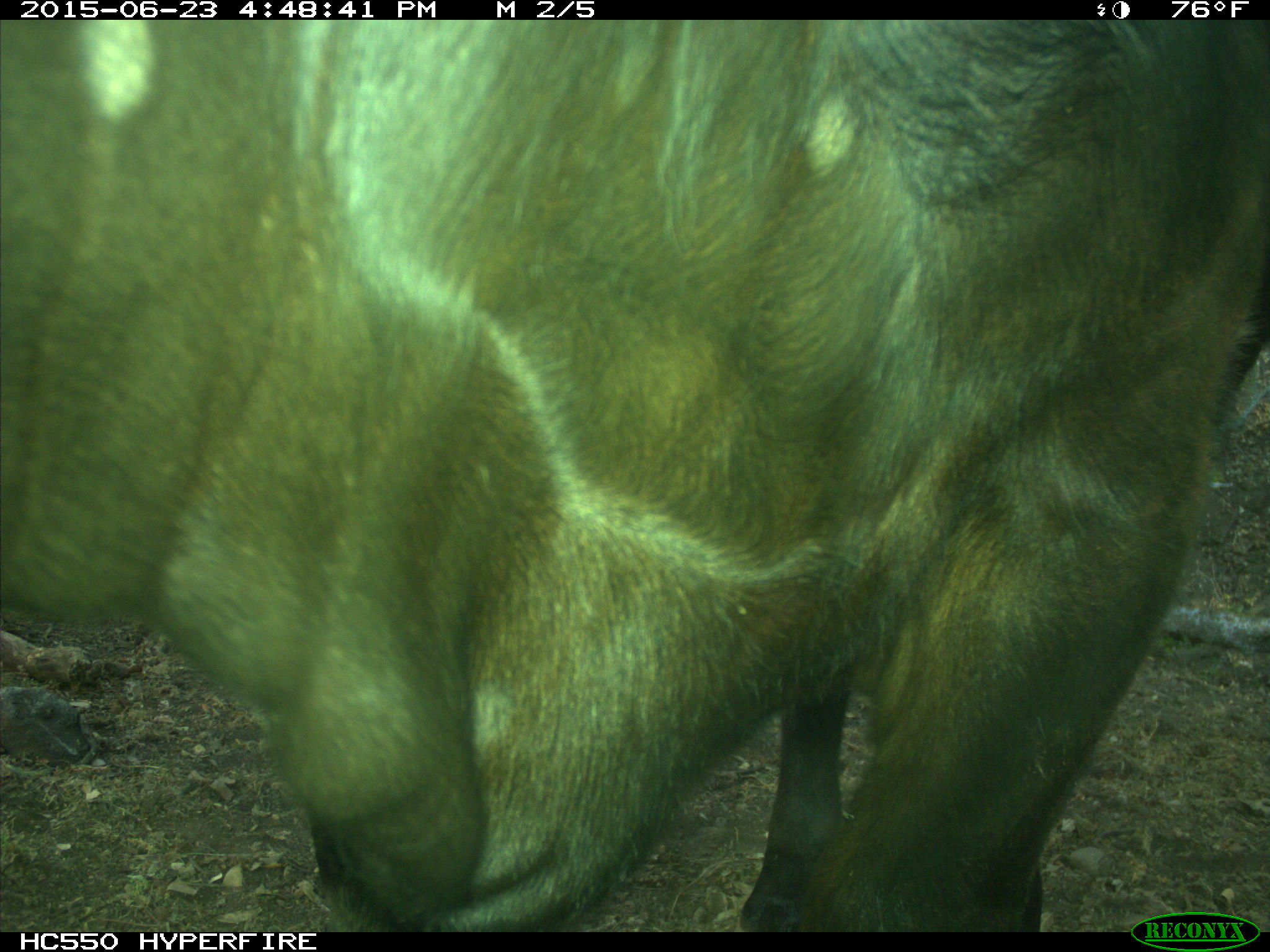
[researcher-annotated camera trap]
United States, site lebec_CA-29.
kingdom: Animalia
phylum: Chordata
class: Mammalia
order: Artiodactyla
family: Bovidae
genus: Bos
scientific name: Bos taurus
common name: domestic cow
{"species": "Bos taurus (domestic cow)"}